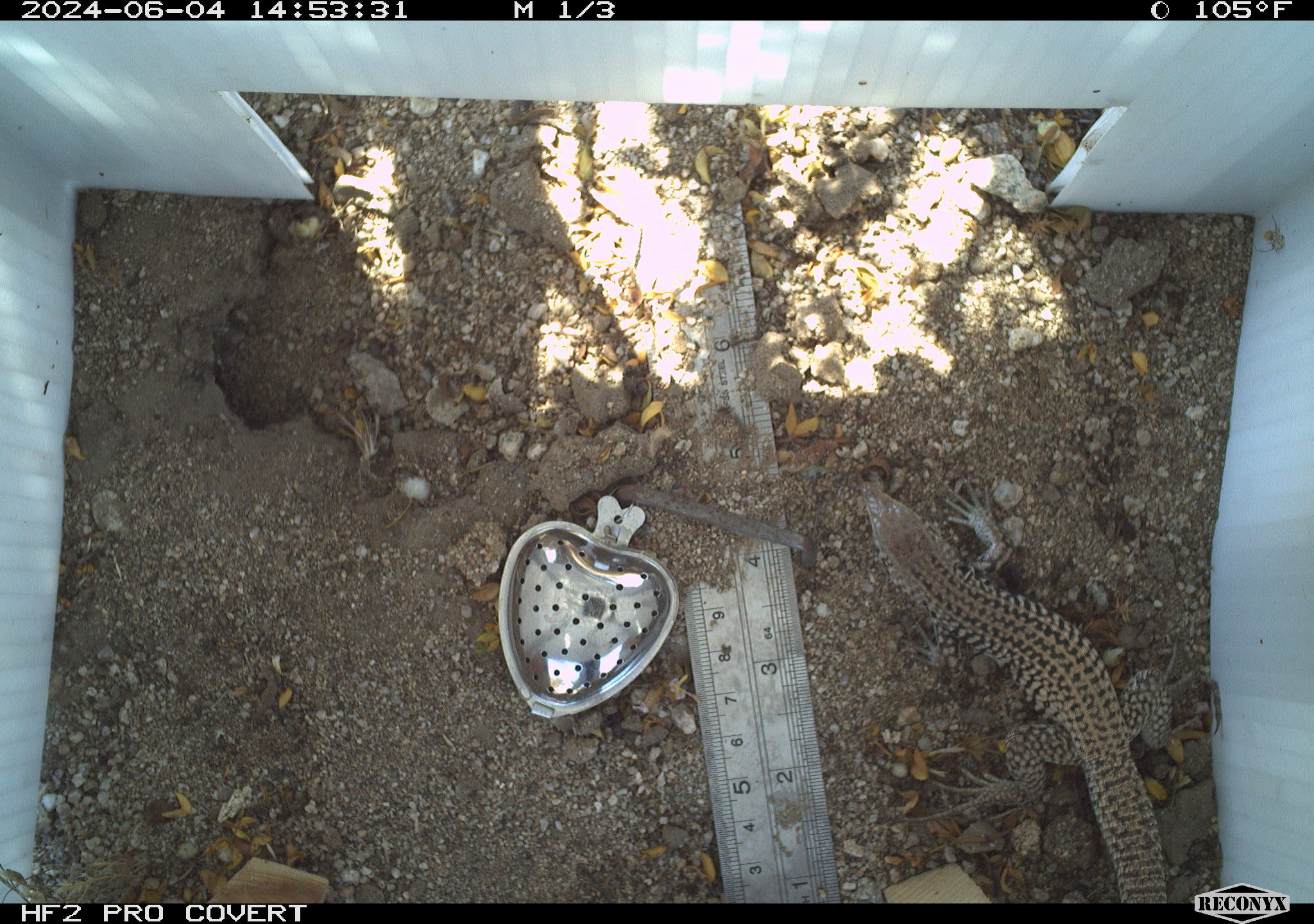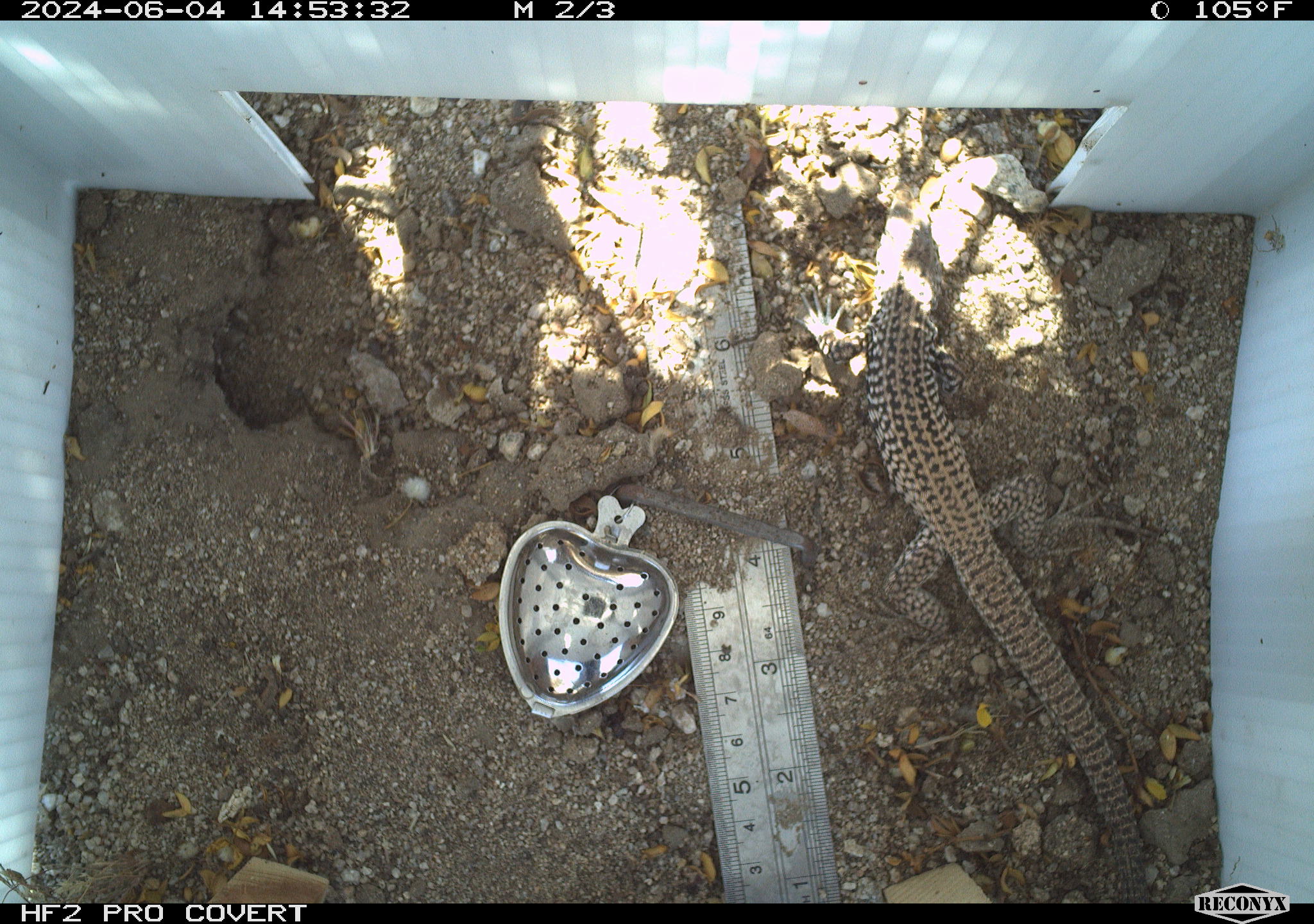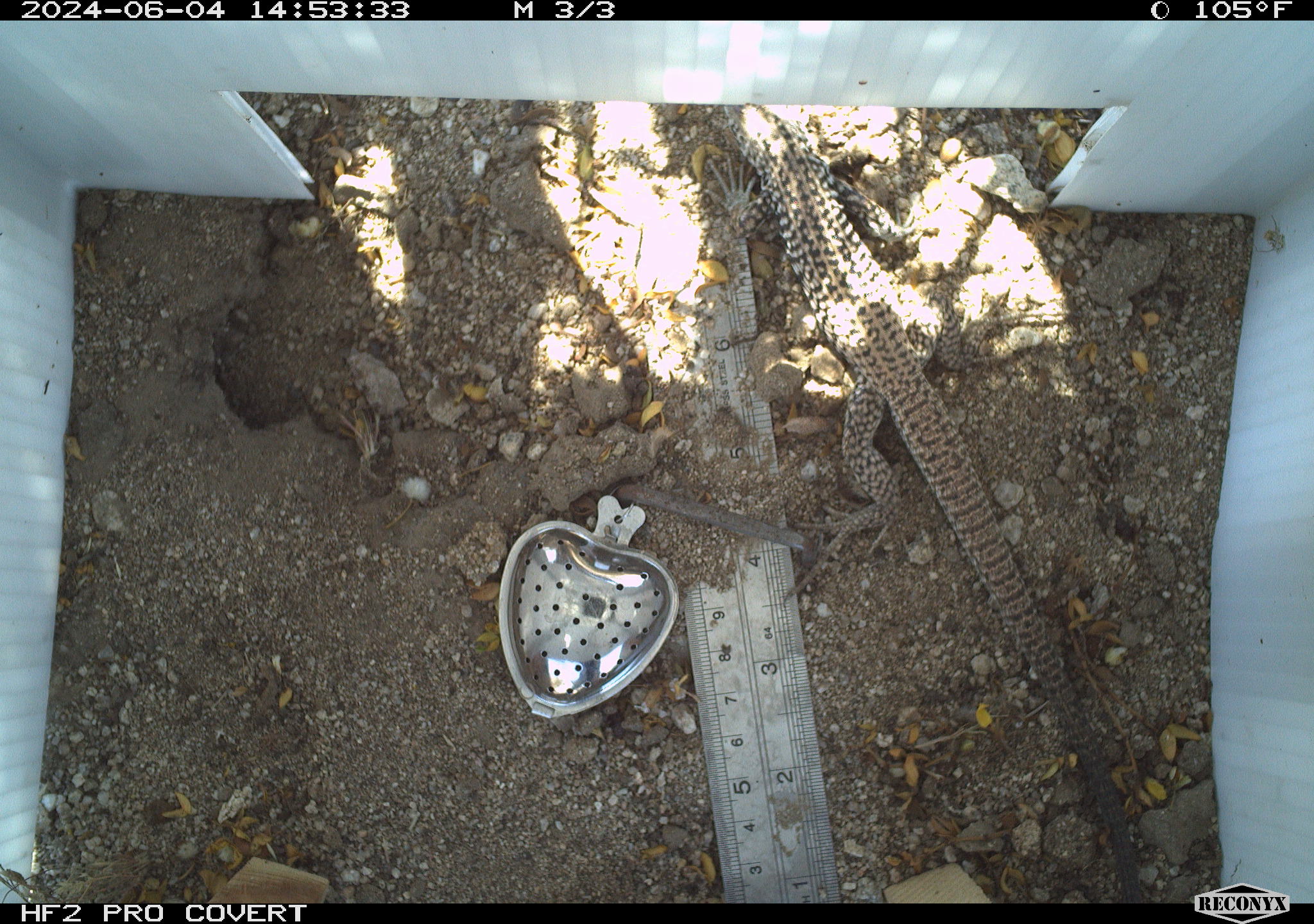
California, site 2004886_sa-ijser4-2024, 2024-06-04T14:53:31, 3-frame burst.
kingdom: Animalia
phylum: Chordata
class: Reptilia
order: Squamata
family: Teiidae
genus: Aspidoscelis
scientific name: Aspidoscelis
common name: whiptail lizards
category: aspidoscelis species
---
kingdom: Animalia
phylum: Chordata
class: Reptilia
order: Squamata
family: Teiidae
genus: Aspidoscelis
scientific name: Aspidoscelis tigris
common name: western whiptail